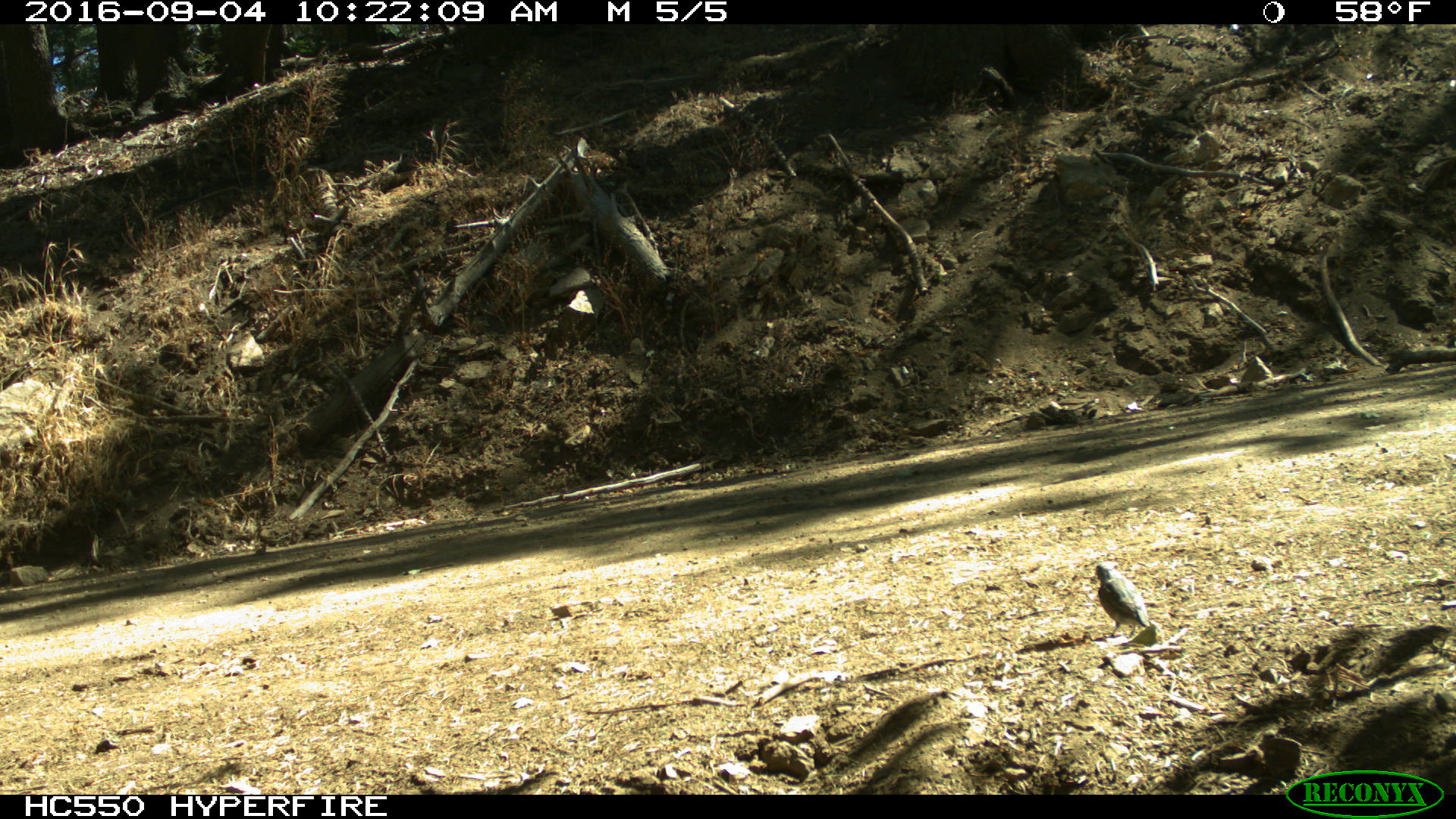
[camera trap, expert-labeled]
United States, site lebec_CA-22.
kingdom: Animalia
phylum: Chordata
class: Aves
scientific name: Aves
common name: birds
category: unidentified bird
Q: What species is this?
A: Unidentified bird (birds) (Aves).